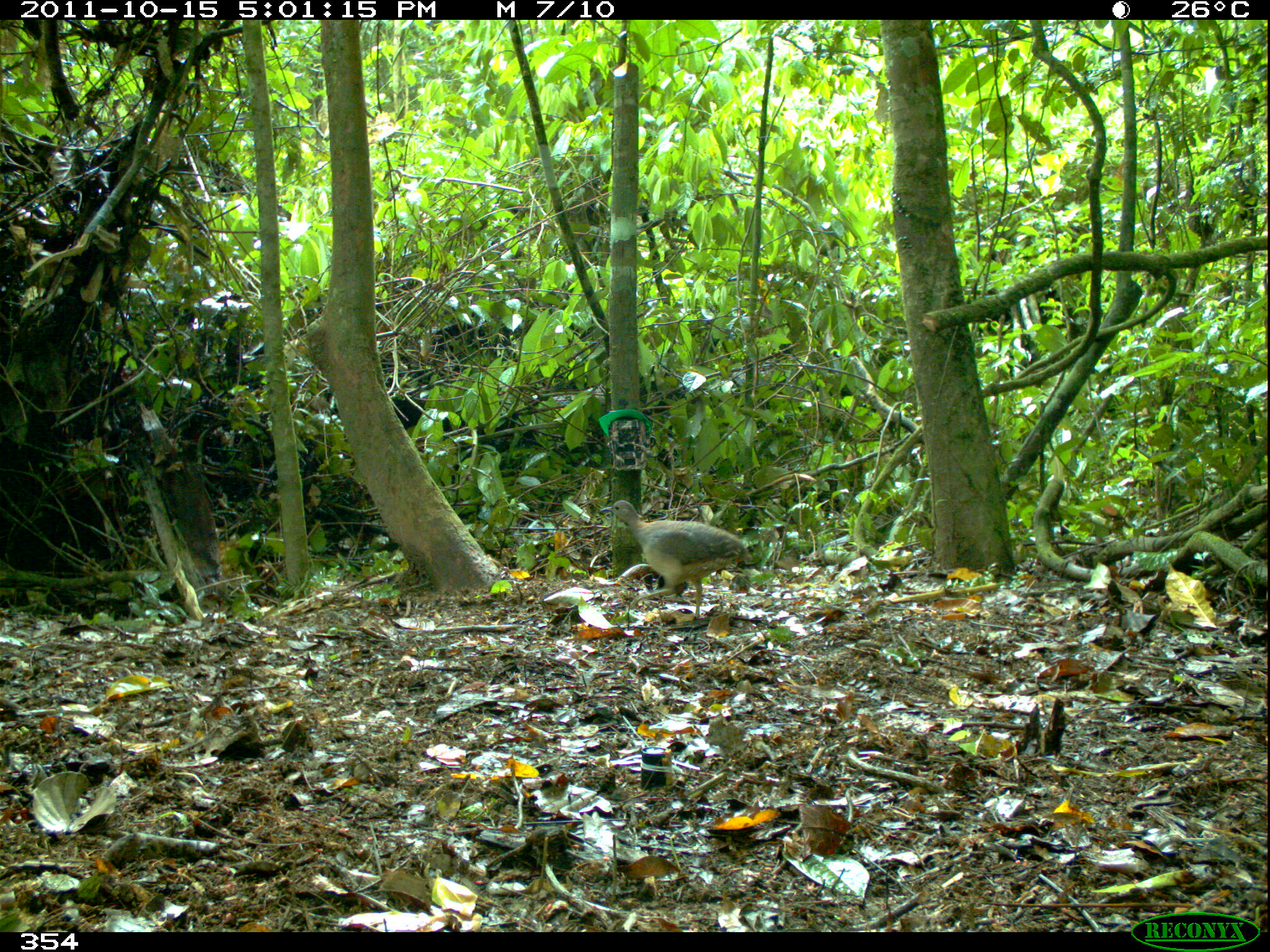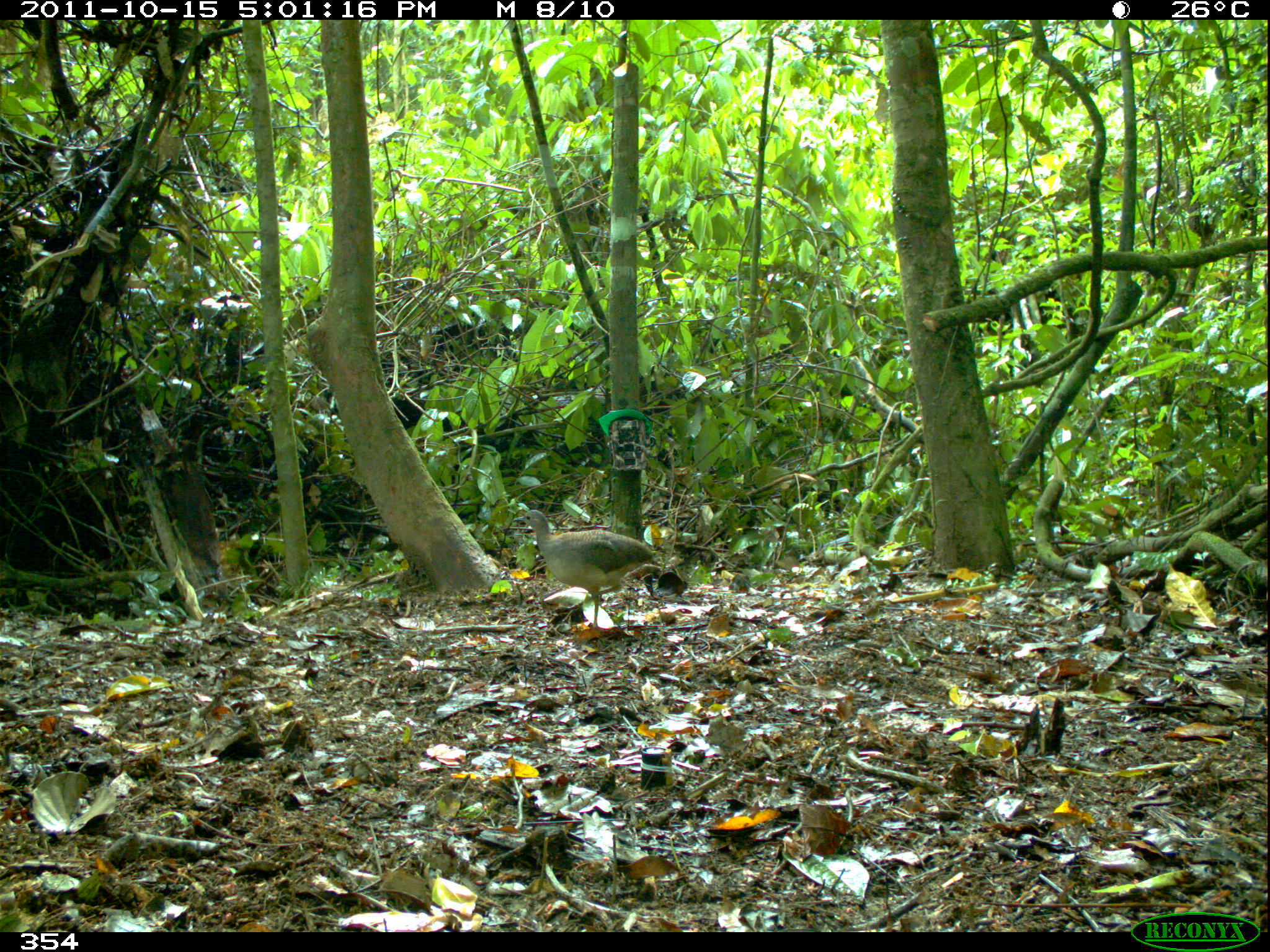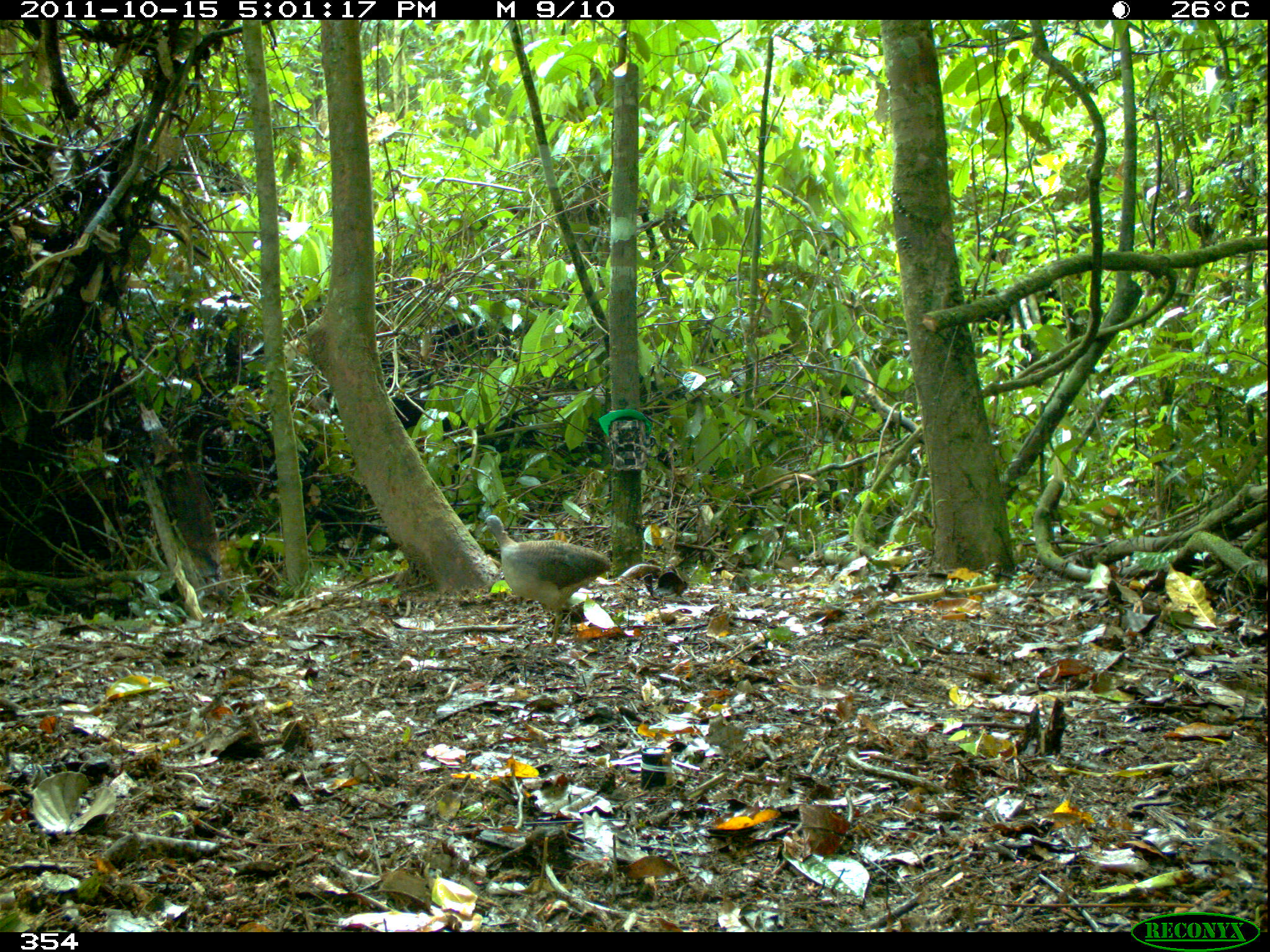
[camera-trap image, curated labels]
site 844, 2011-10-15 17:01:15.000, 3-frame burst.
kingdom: Animalia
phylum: Chordata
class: Aves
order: Tinamiformes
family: Tinamidae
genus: Crypturellus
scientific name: Crypturellus soui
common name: little tinamou